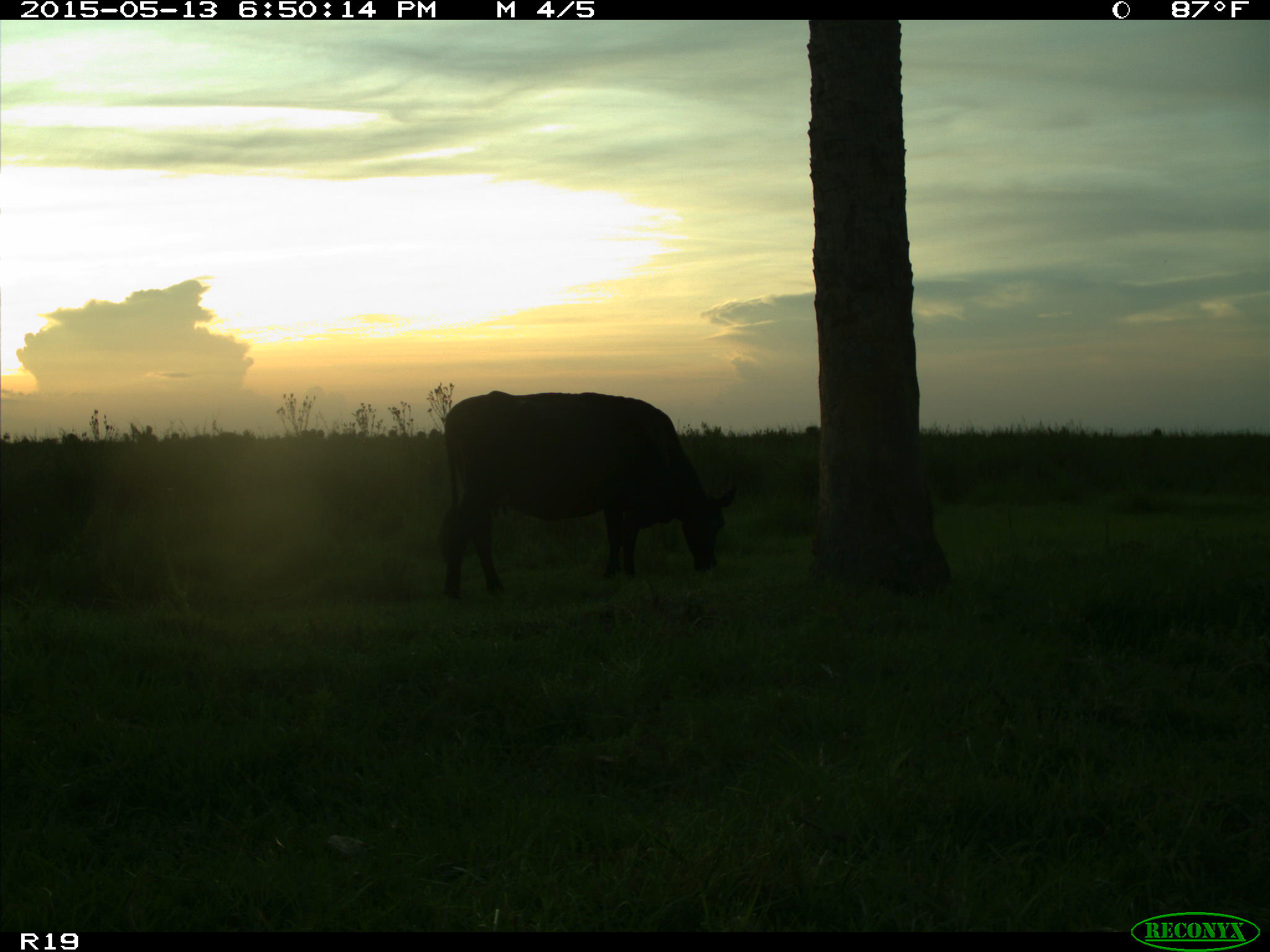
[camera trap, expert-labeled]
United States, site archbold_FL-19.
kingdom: Animalia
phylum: Chordata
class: Mammalia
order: Artiodactyla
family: Bovidae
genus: Bos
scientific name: Bos taurus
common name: domestic cow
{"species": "Bos taurus (domestic cow)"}